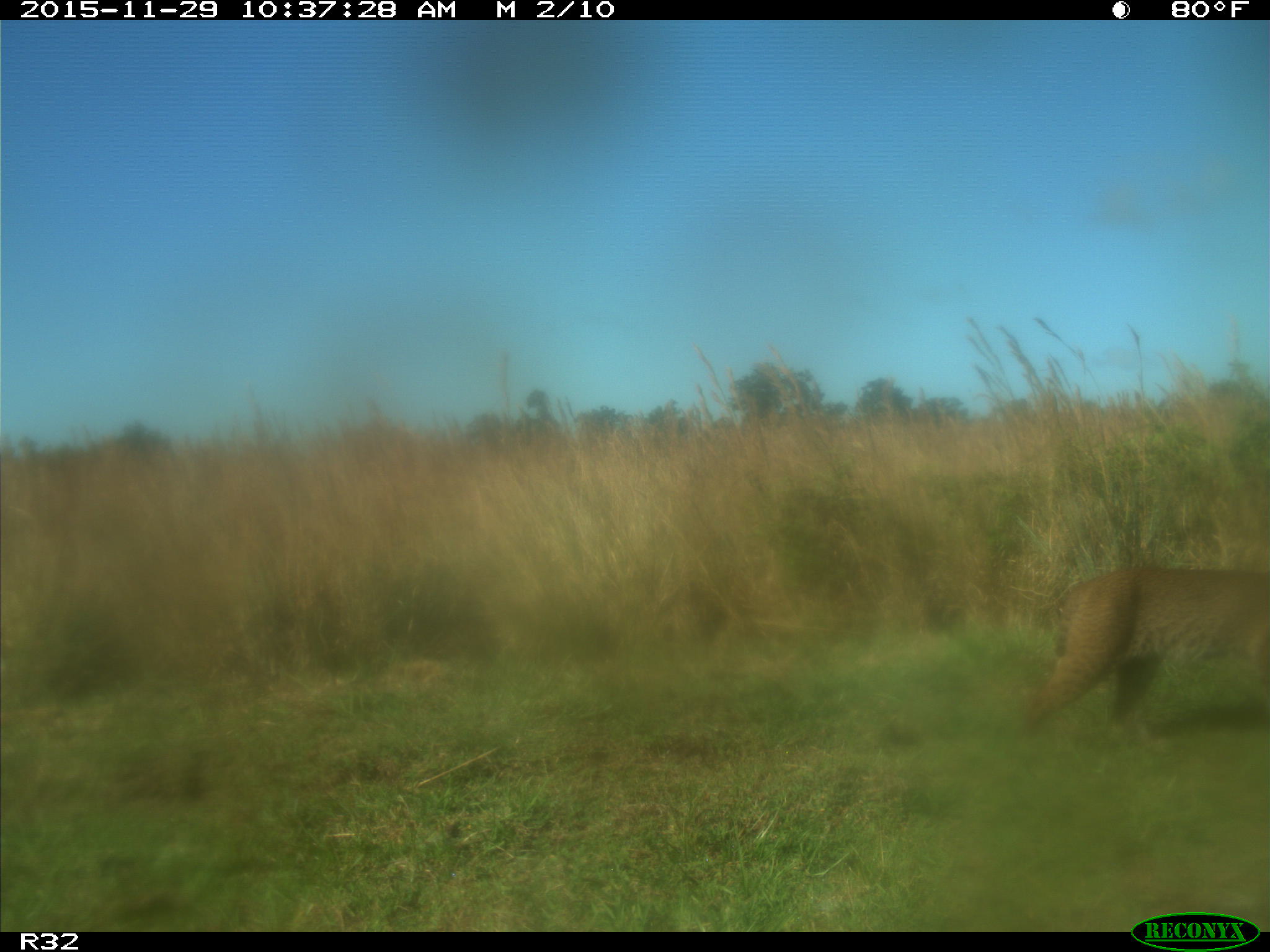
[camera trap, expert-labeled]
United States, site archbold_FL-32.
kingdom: Animalia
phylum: Chordata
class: Mammalia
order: Carnivora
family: Felidae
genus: Lynx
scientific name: Lynx rufus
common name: bobcat